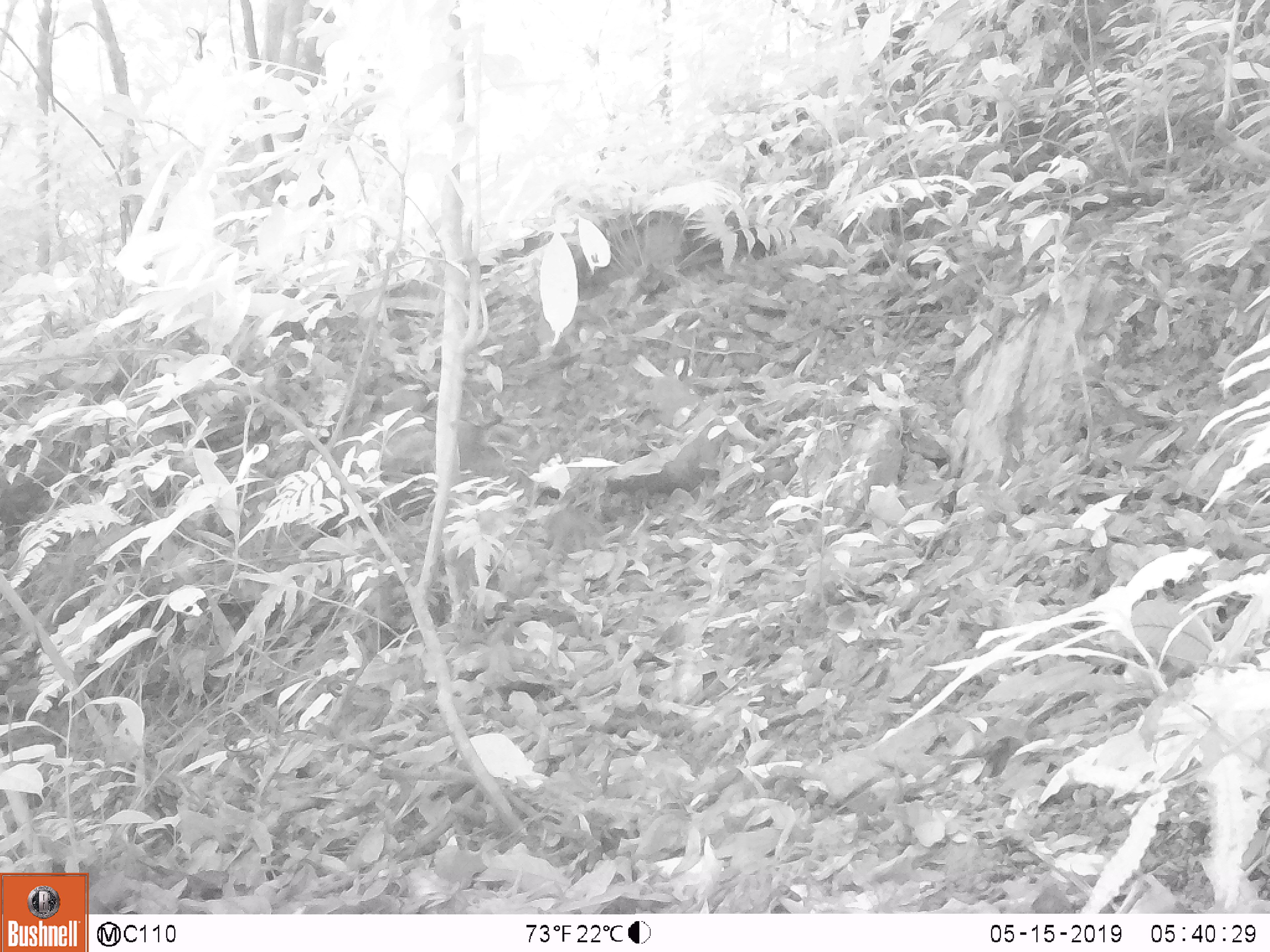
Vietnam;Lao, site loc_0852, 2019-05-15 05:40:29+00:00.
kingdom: Animalia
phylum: Chordata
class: Mammalia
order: Scandentia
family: Tupaiidae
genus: Tupaia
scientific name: Tupaia belangeri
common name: northern treeshrew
Northern treeshrew (Tupaia belangeri). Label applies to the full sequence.